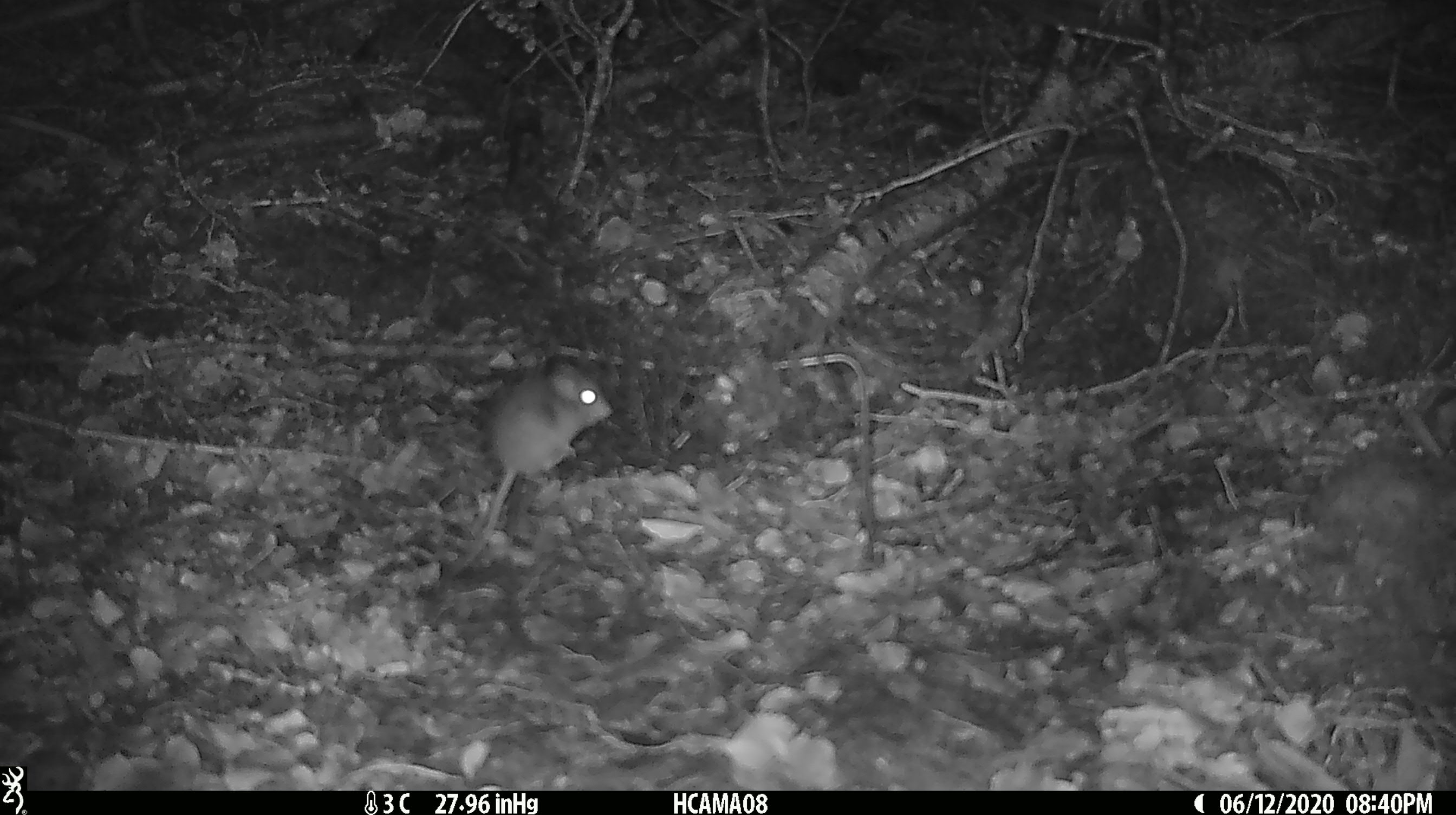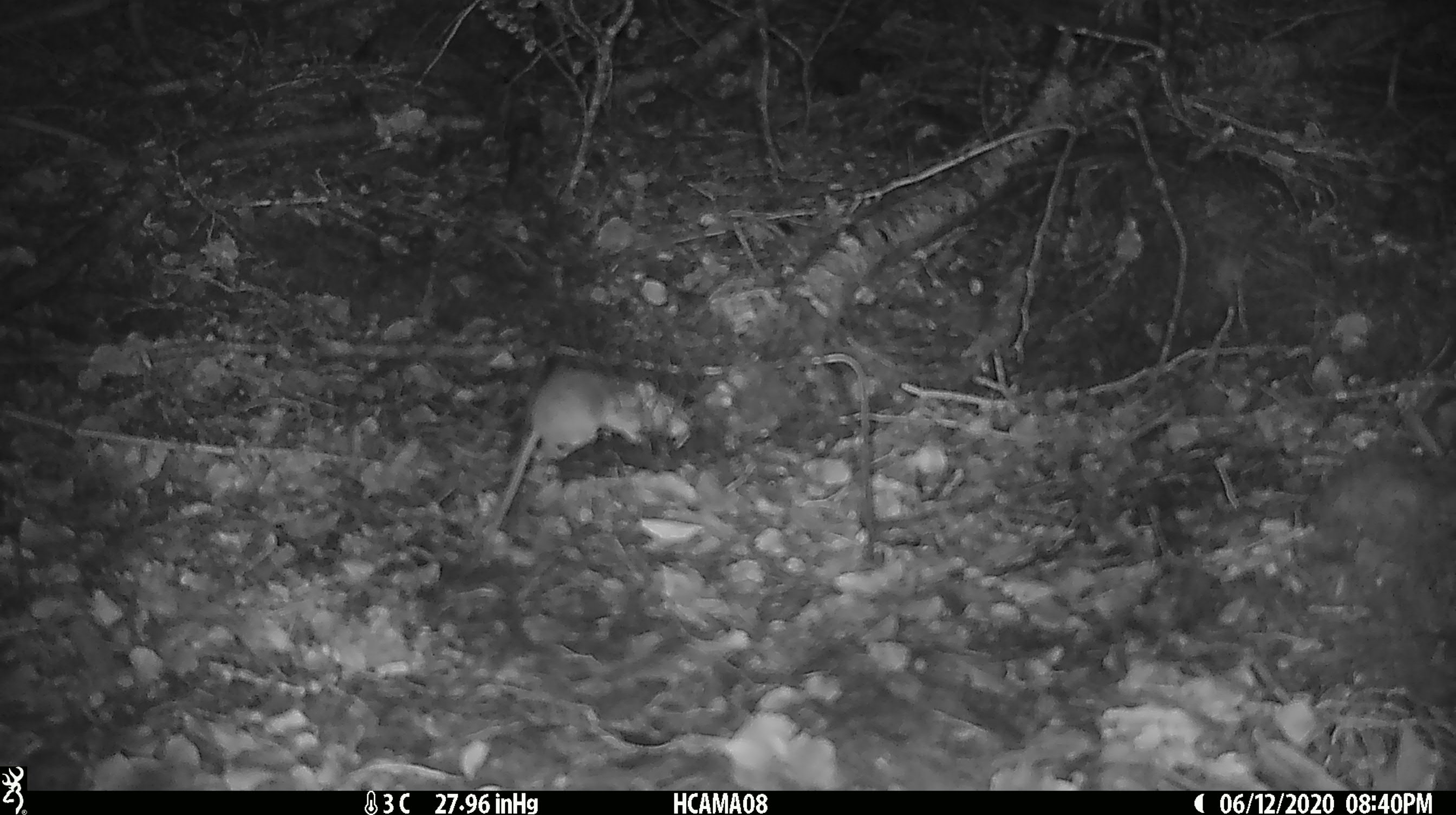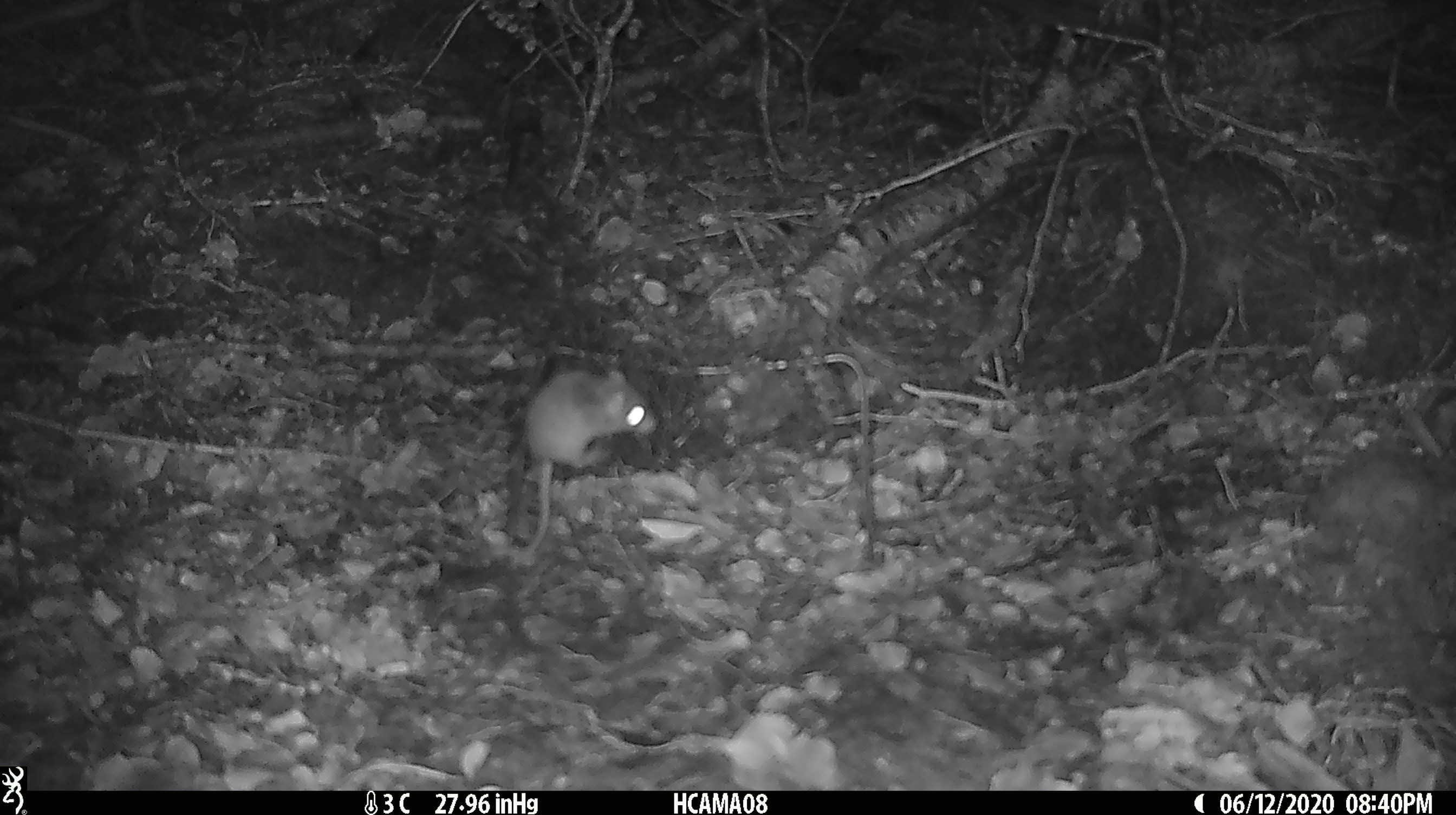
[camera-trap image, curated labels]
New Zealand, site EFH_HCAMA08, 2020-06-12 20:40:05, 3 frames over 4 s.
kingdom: Animalia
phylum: Chordata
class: Mammalia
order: Rodentia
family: Muridae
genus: Mus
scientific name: Mus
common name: mouse